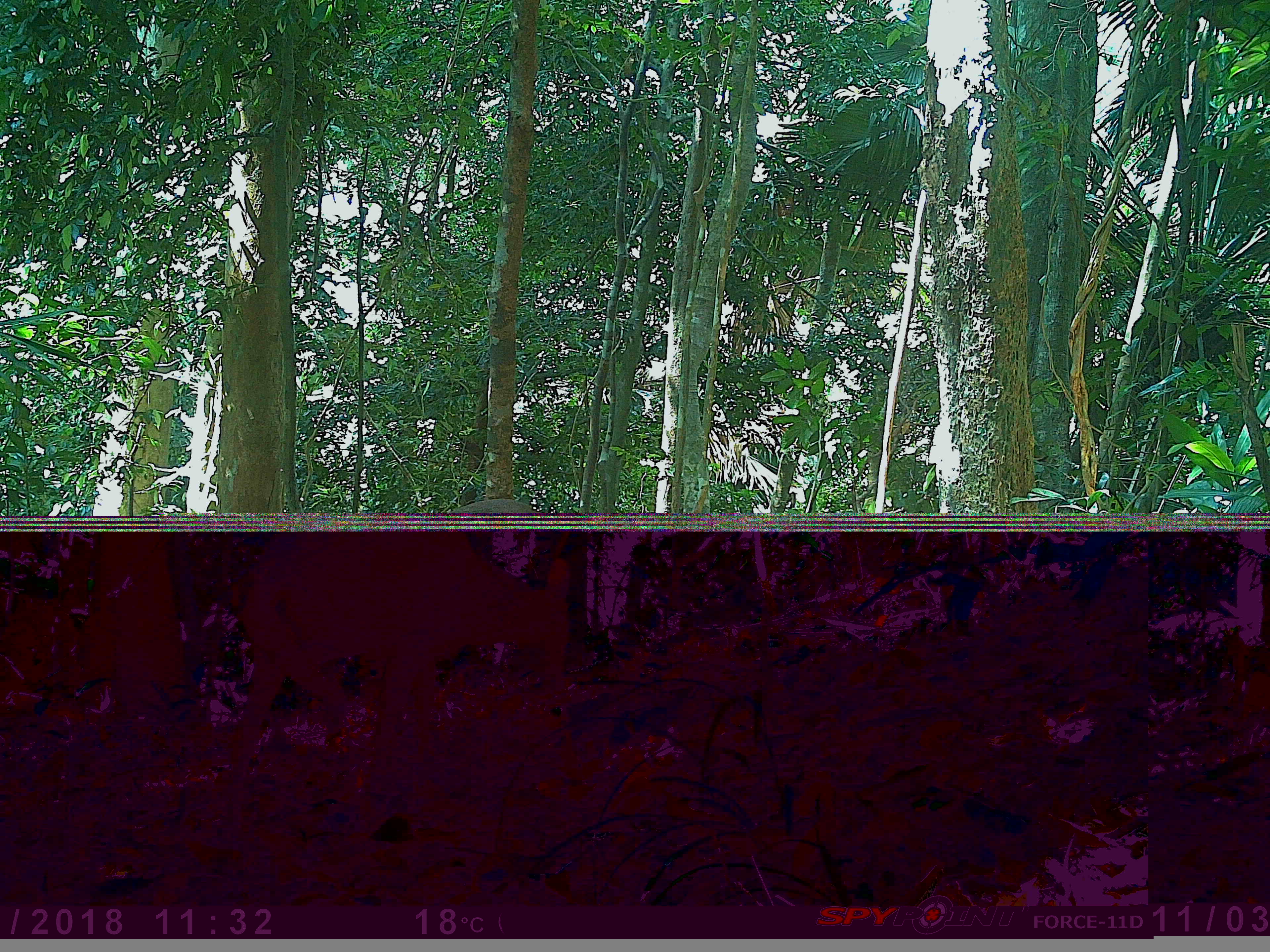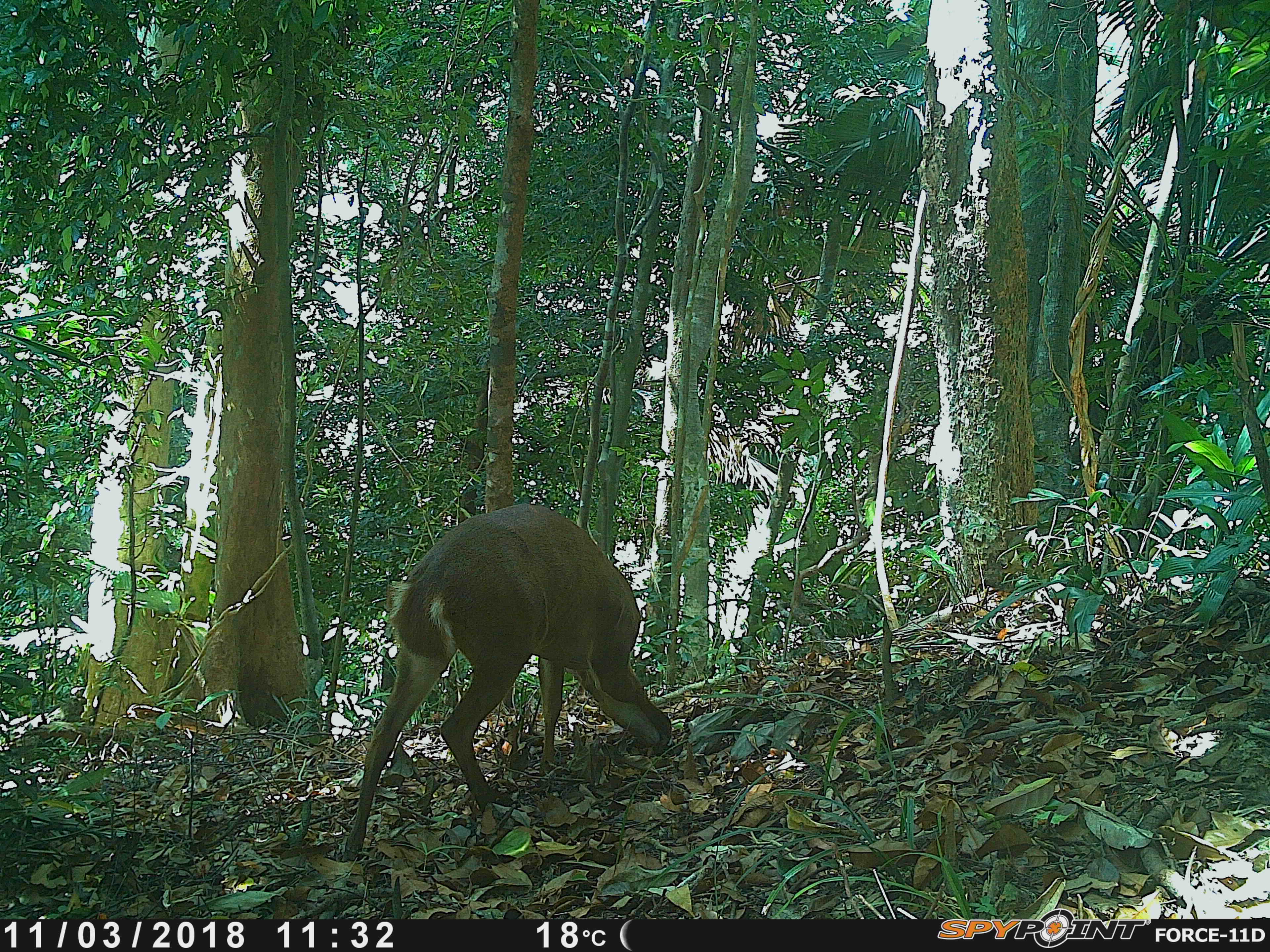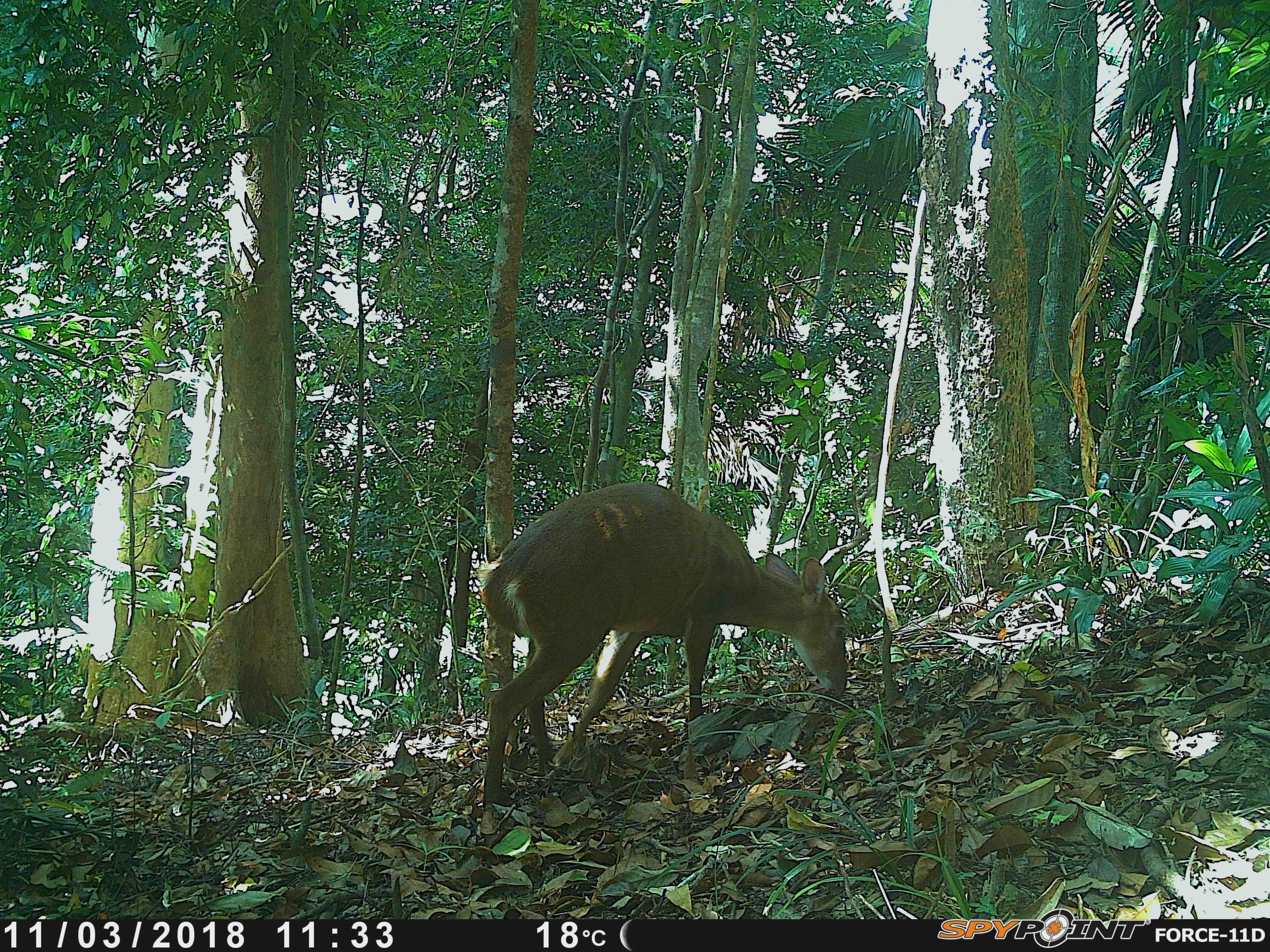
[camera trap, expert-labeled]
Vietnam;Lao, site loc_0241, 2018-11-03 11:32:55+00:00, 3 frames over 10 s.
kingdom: Animalia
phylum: Chordata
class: Mammalia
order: Artiodactyla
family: Cervidae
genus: Muntiacus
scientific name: Muntiacus vuquangensis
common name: large-antlered muntjac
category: large antlered muntjac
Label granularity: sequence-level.